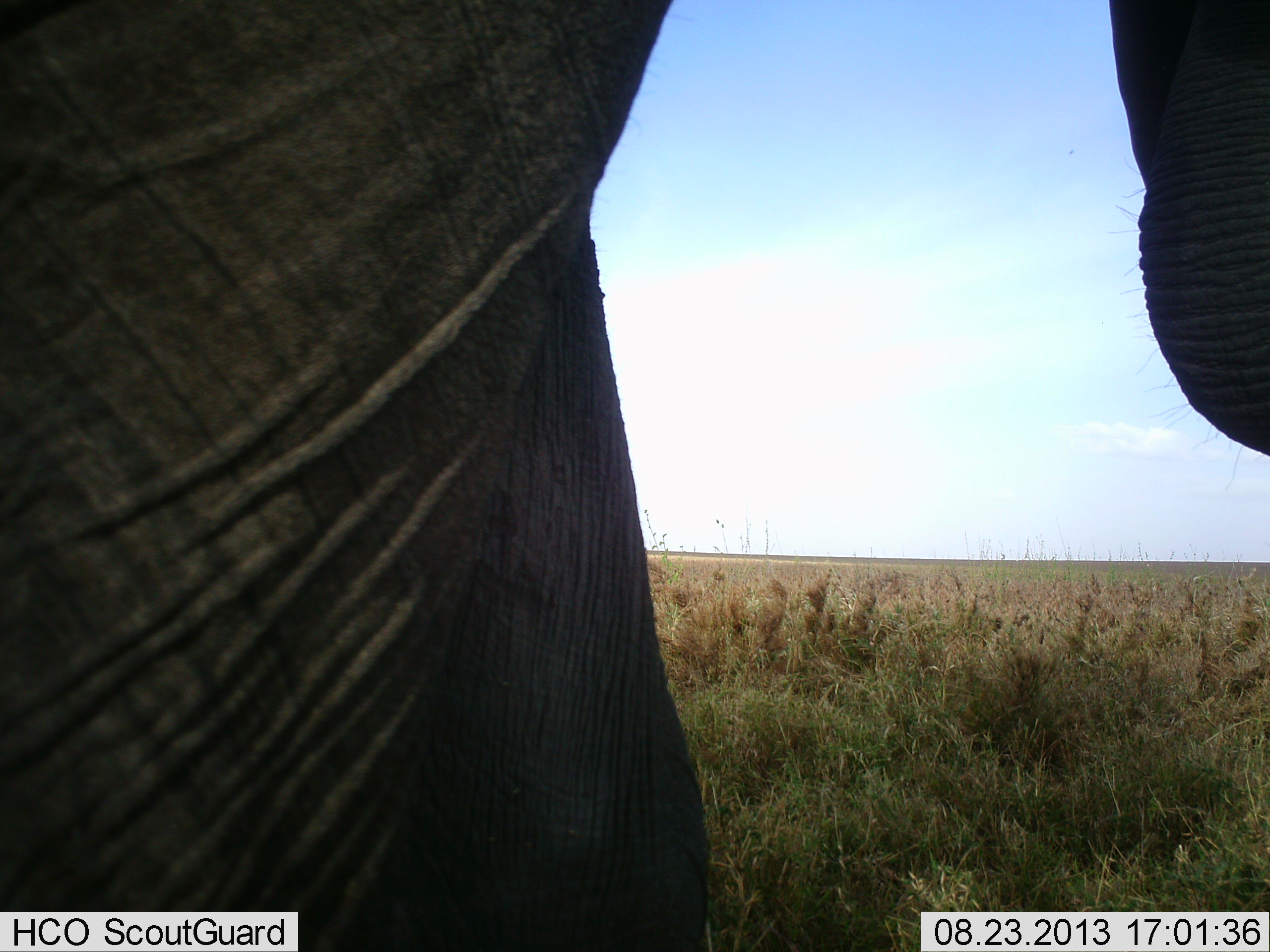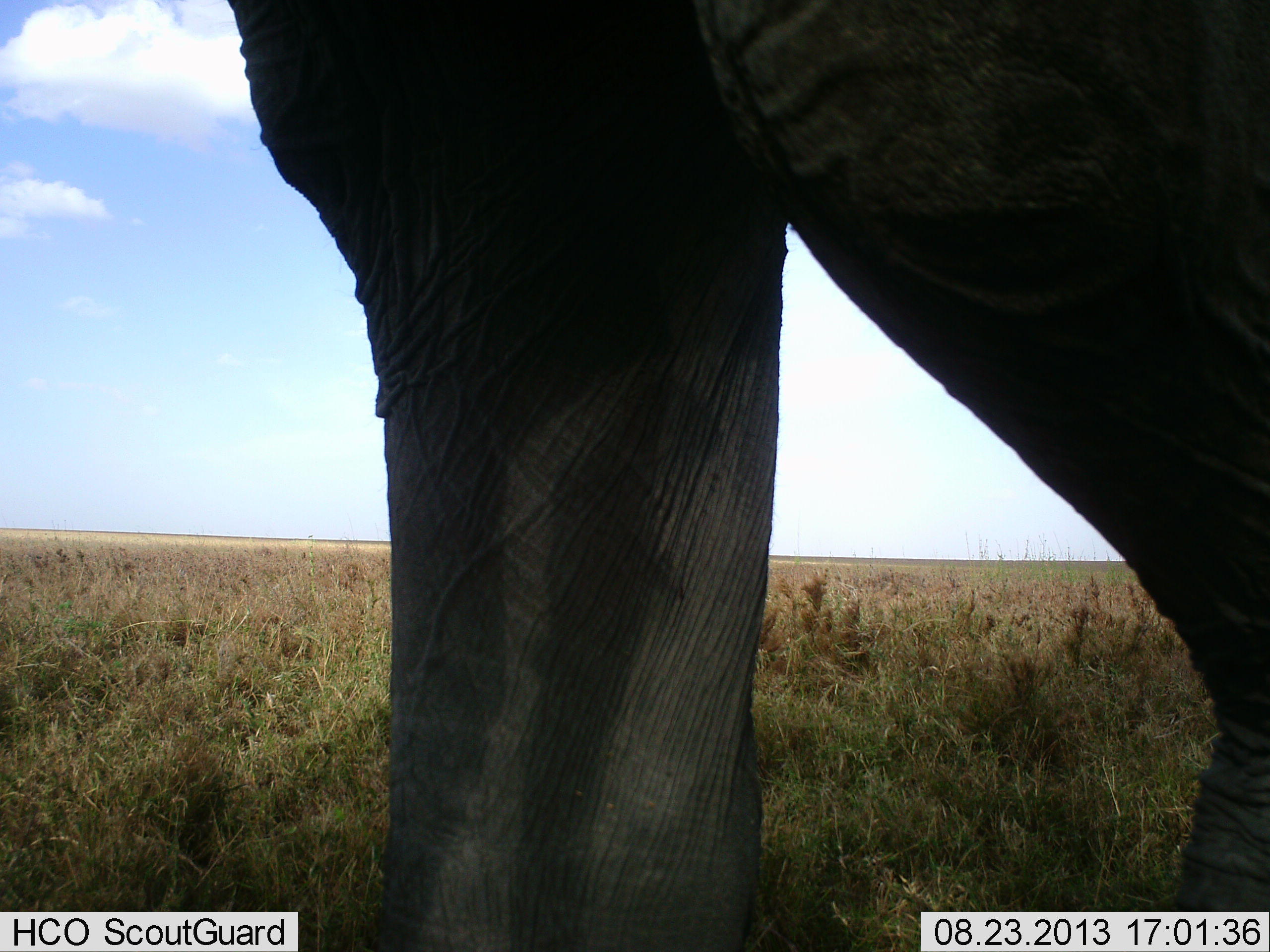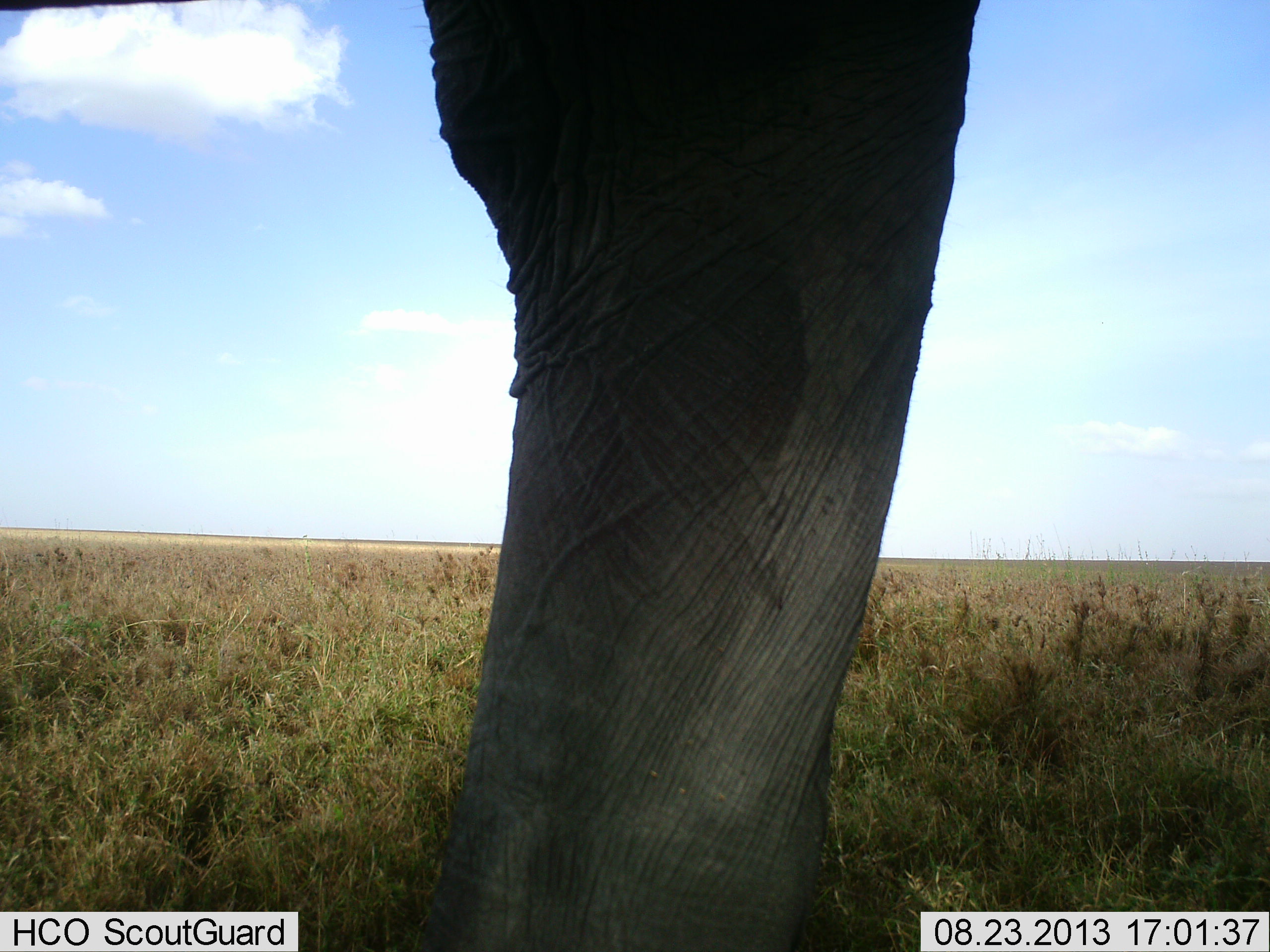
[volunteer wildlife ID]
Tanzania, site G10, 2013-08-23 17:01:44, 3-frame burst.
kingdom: Animalia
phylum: Chordata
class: Mammalia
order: Proboscidea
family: Elephantidae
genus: Loxodonta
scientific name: Loxodonta africana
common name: african bush elephant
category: elephant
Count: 1.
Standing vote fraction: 26%.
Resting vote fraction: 0%.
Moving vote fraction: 79%.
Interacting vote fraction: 0%.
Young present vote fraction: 0%.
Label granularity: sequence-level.